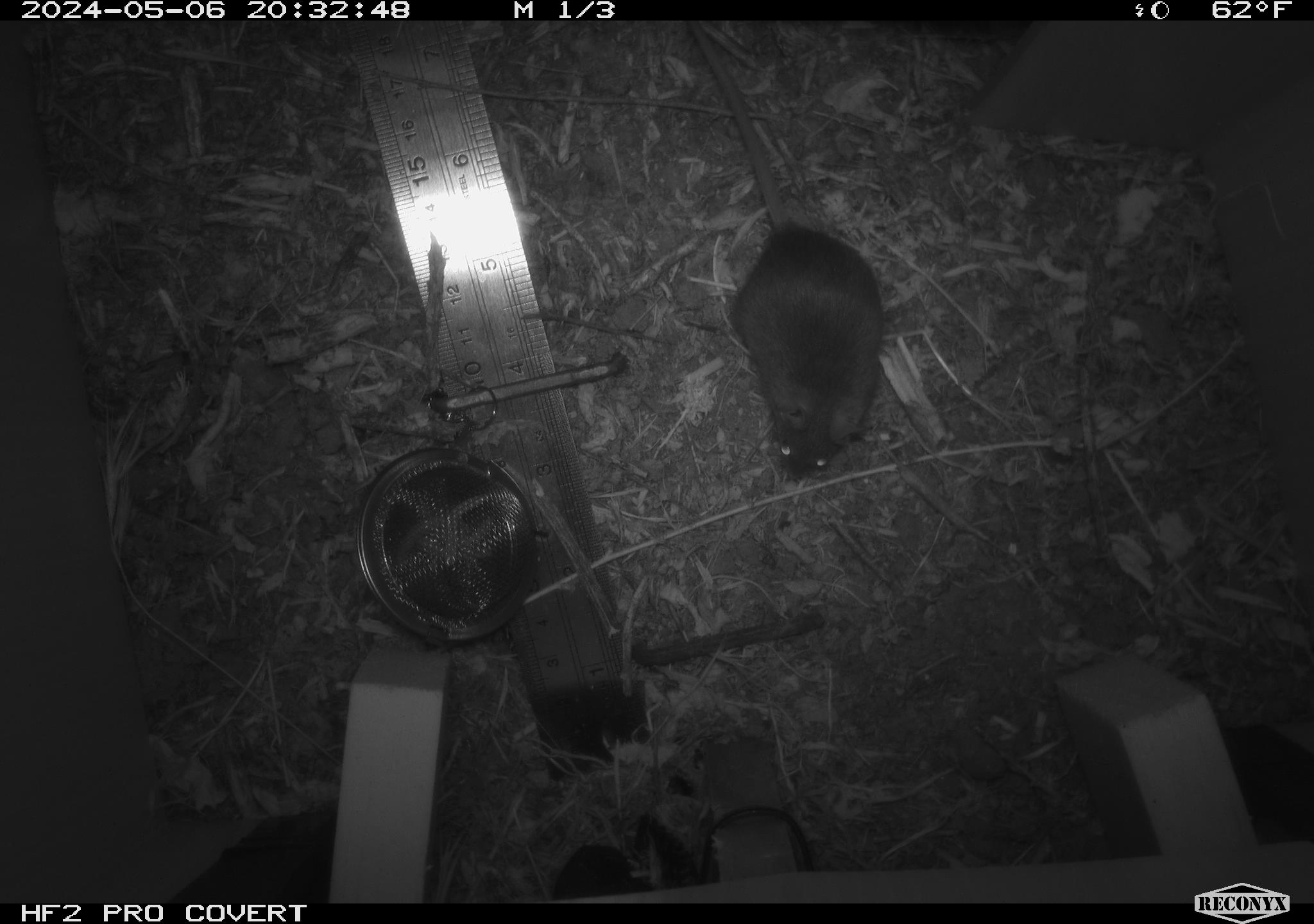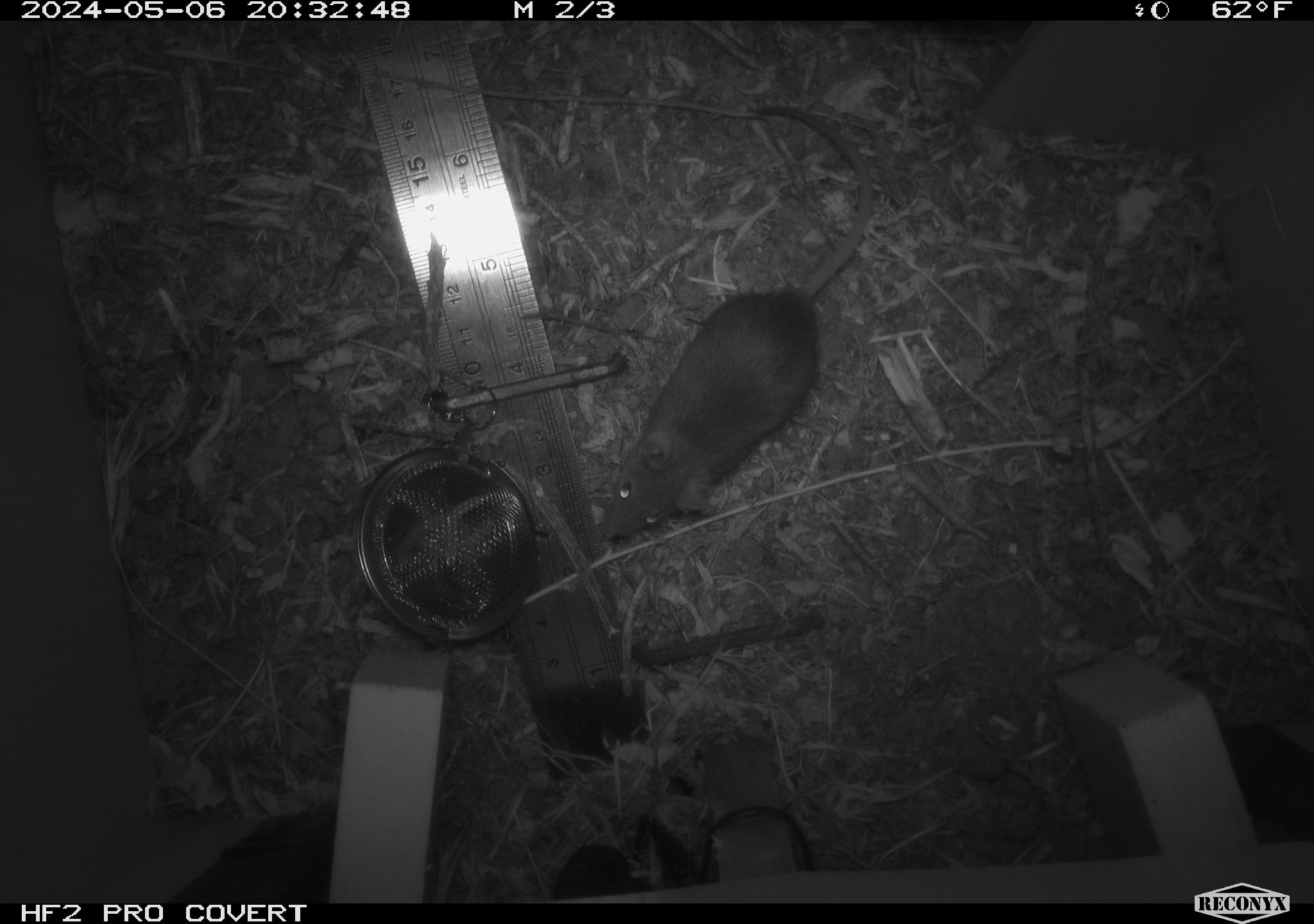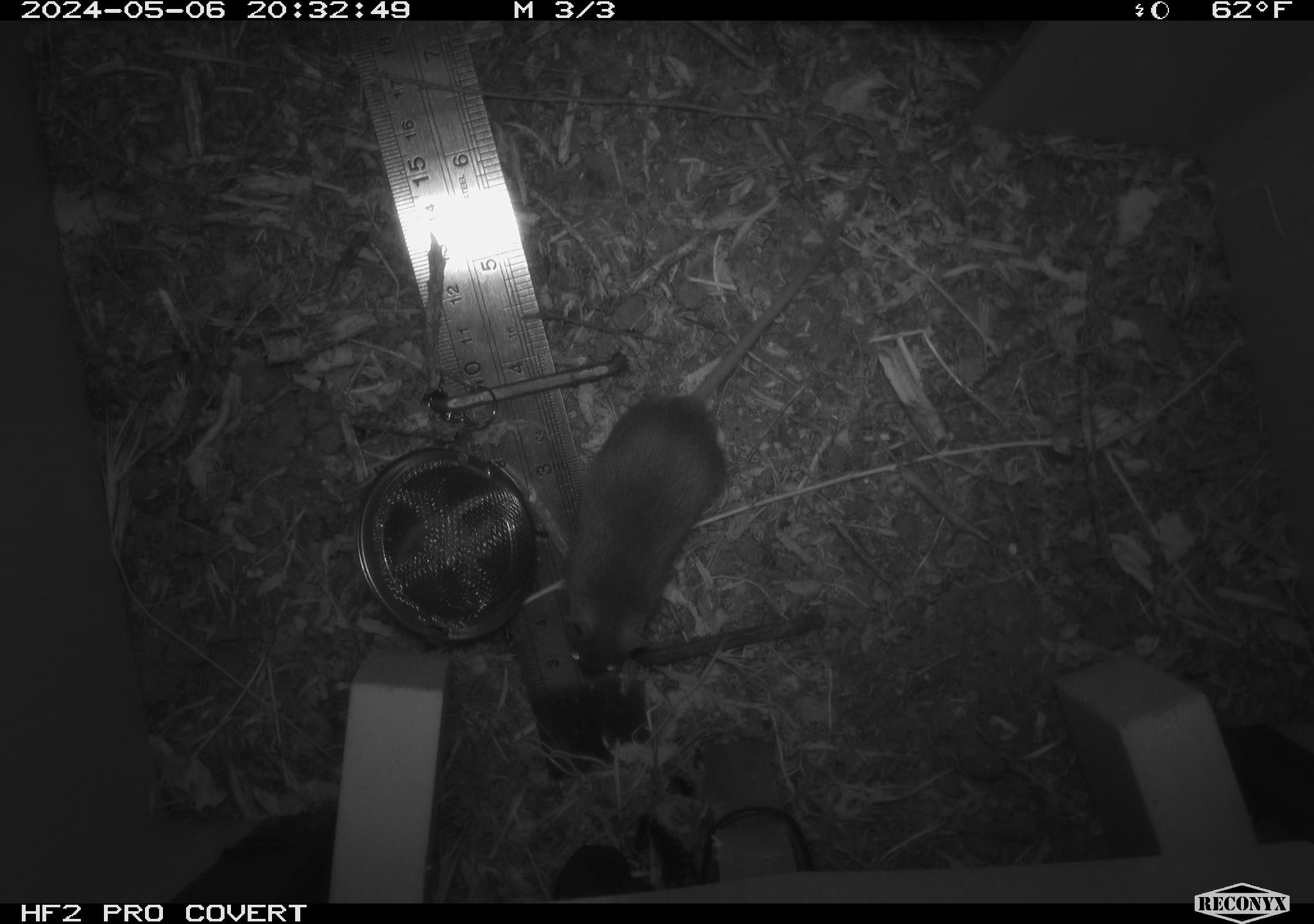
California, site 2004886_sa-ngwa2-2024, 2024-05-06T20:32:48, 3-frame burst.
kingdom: Animalia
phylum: Chordata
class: Mammalia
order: Rodentia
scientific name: Rodentia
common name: mouse species